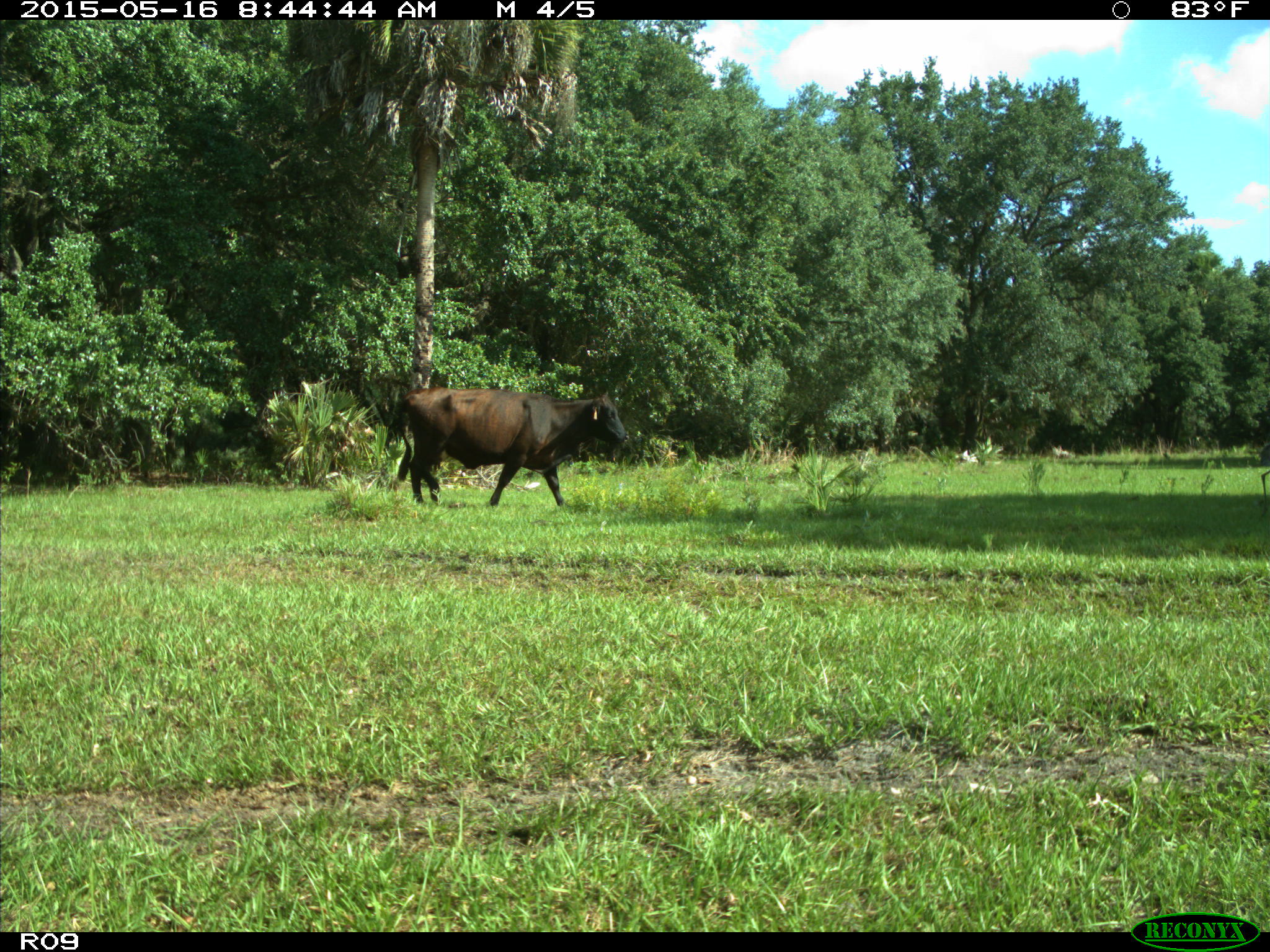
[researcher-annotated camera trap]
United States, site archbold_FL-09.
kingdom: Animalia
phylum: Chordata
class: Mammalia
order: Artiodactyla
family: Bovidae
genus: Bos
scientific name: Bos taurus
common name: domestic cow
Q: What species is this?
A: Bos taurus (domestic cow).